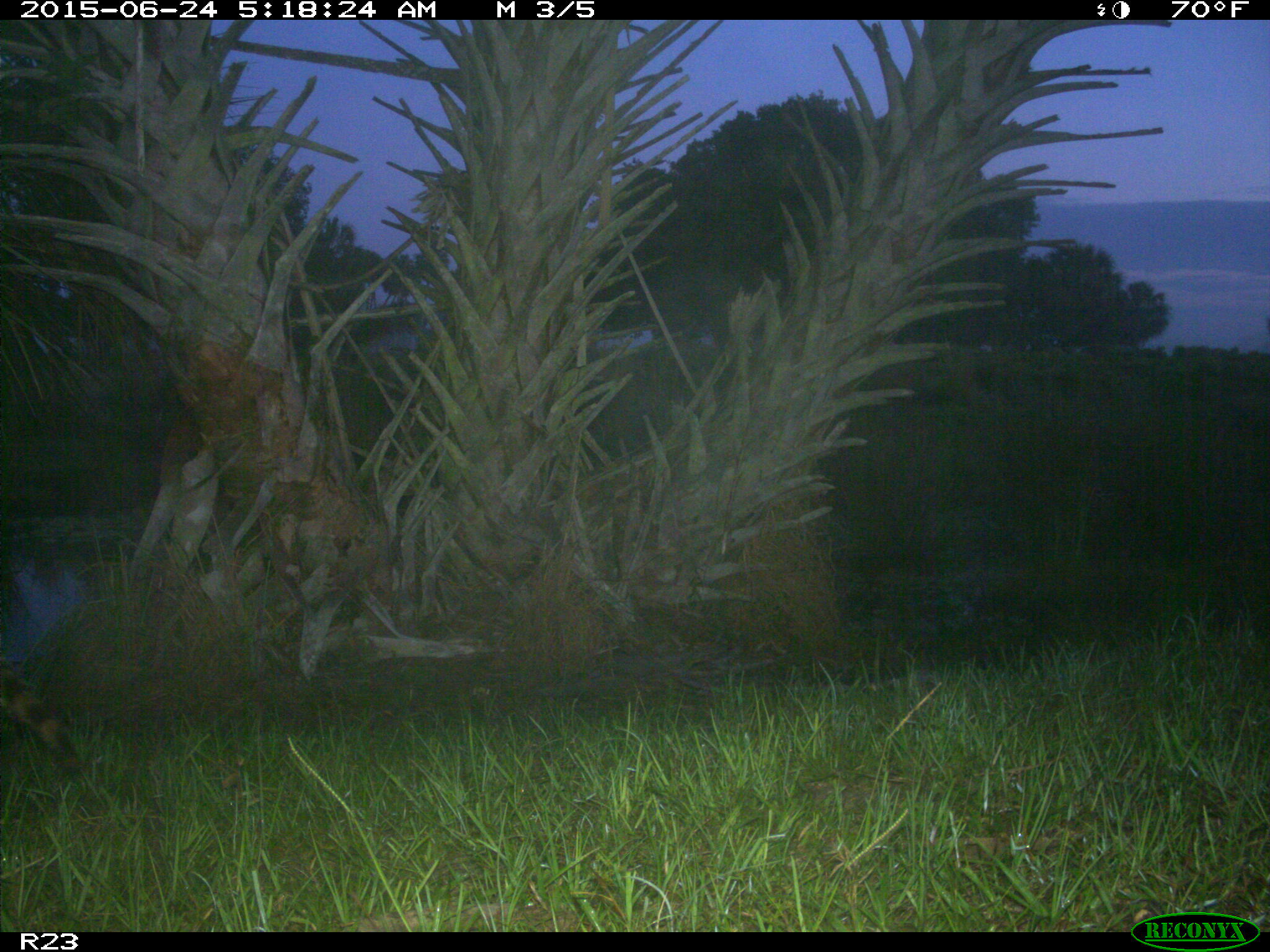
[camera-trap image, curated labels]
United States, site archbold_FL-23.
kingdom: Animalia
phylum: Chordata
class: Mammalia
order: Artiodactyla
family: Bovidae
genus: Bos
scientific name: Bos taurus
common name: domestic cow